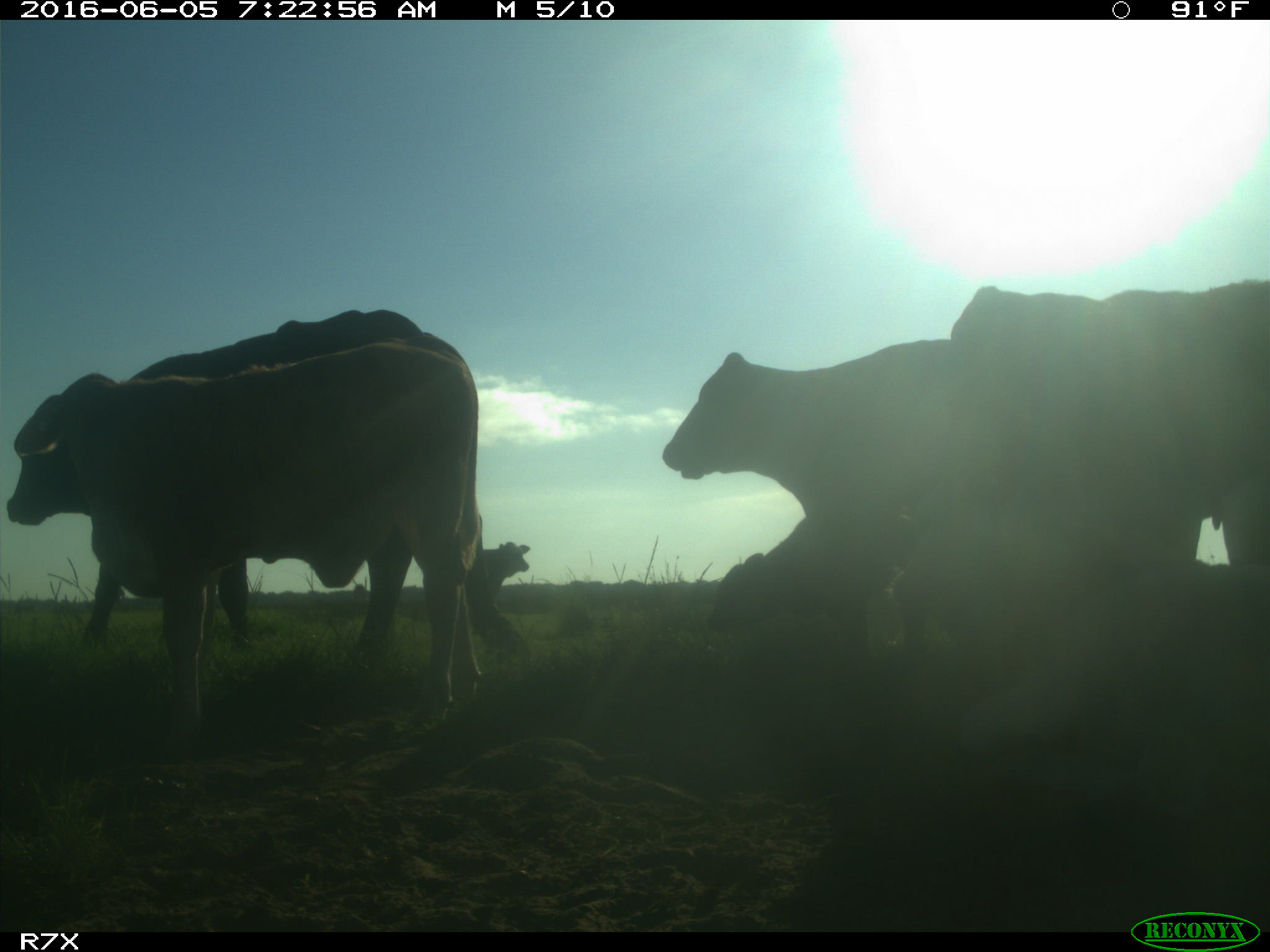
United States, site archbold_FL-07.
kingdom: Animalia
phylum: Chordata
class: Mammalia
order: Artiodactyla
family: Bovidae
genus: Bos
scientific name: Bos taurus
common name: domestic cow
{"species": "Bos taurus (domestic cow)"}